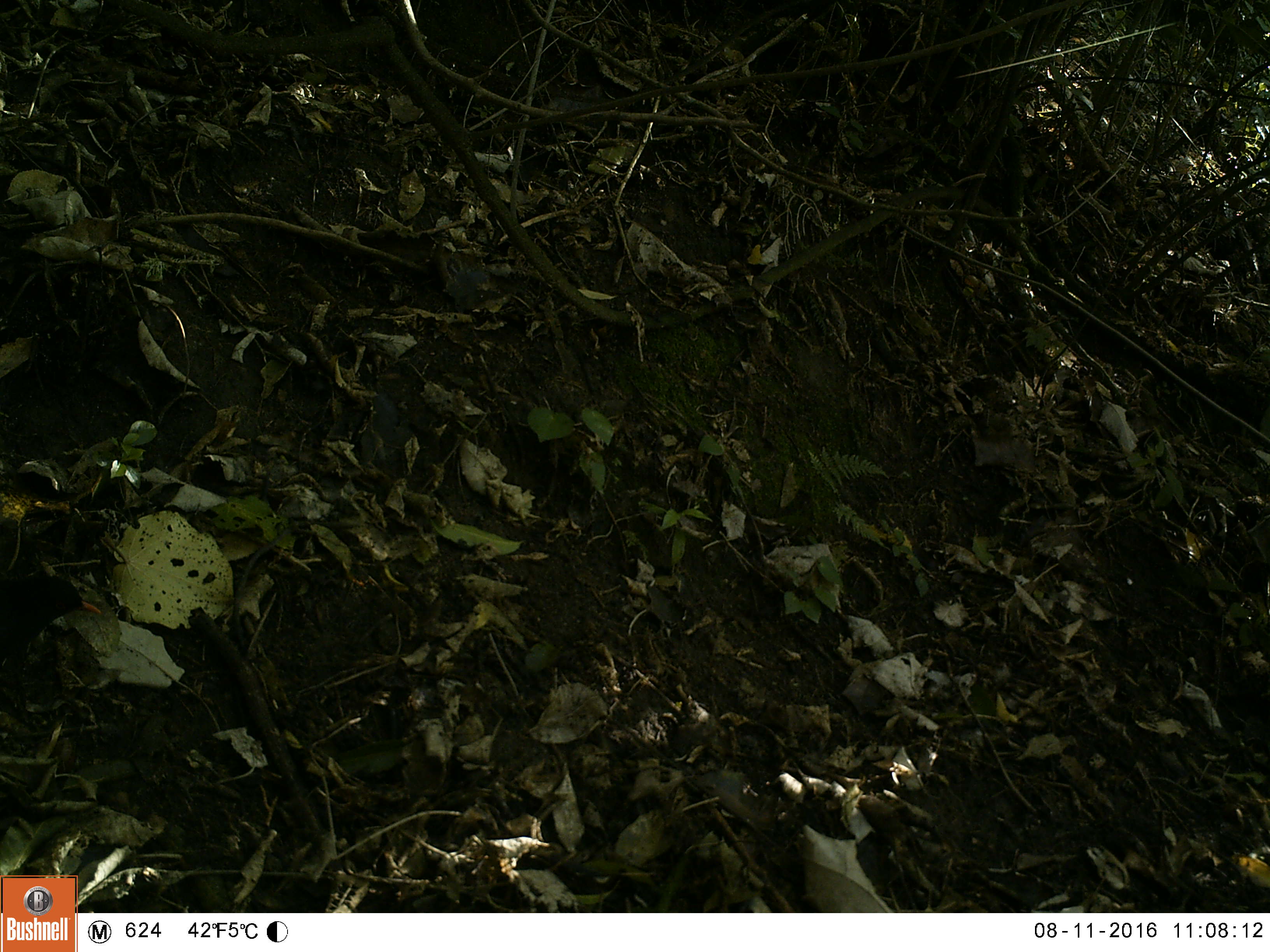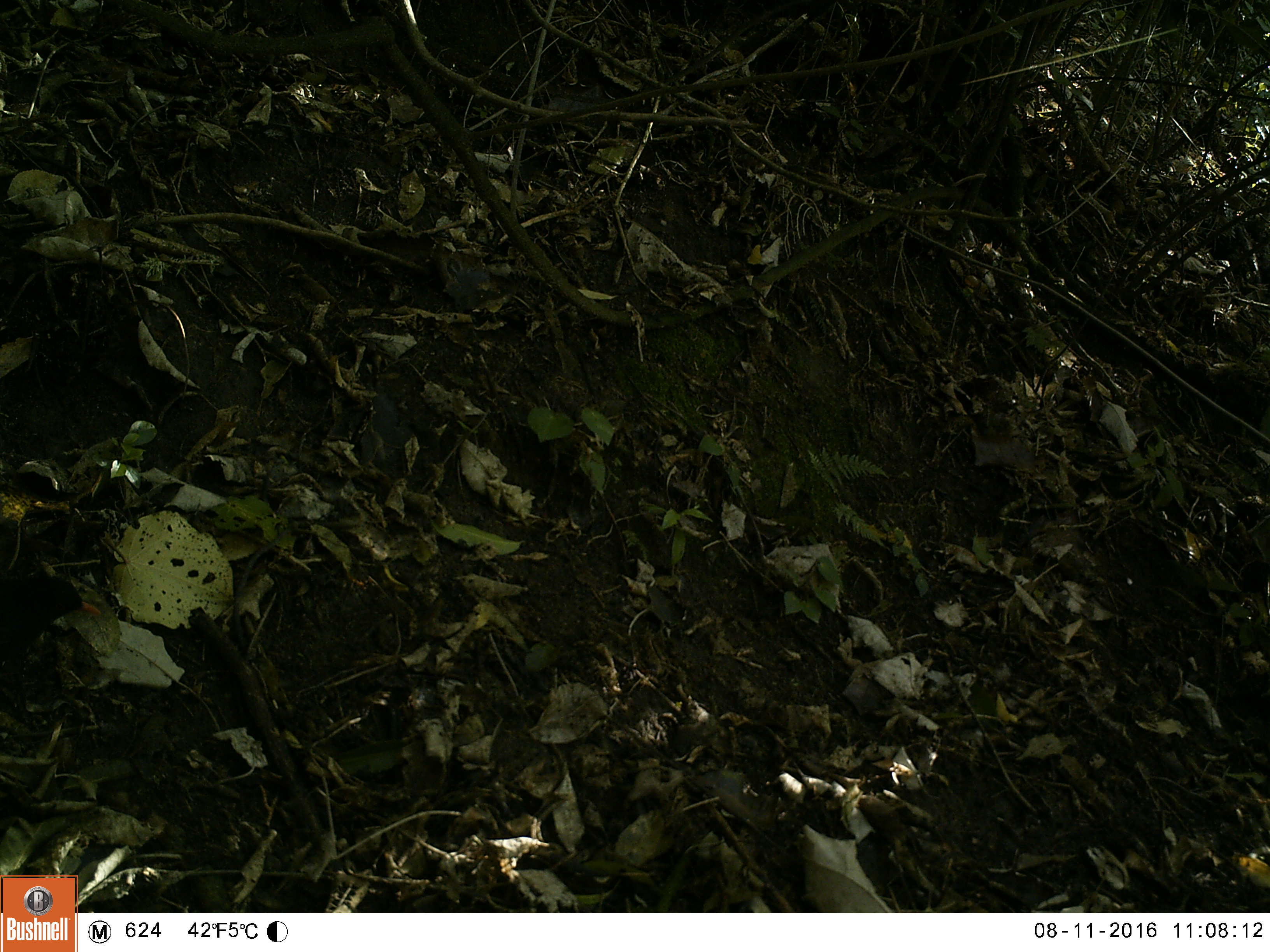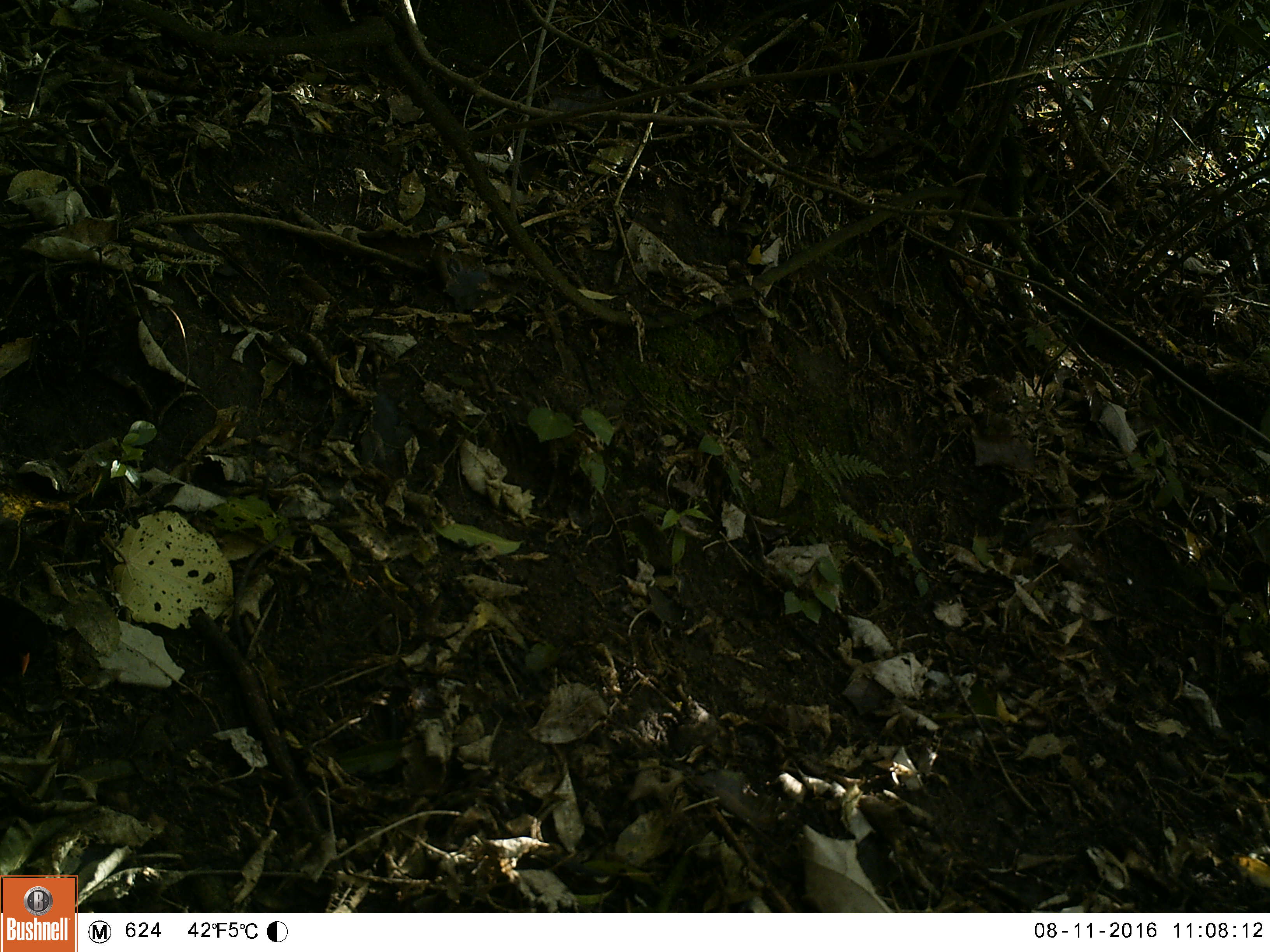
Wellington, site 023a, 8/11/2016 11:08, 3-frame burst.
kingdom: Animalia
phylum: Chordata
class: Aves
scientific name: Aves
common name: bird